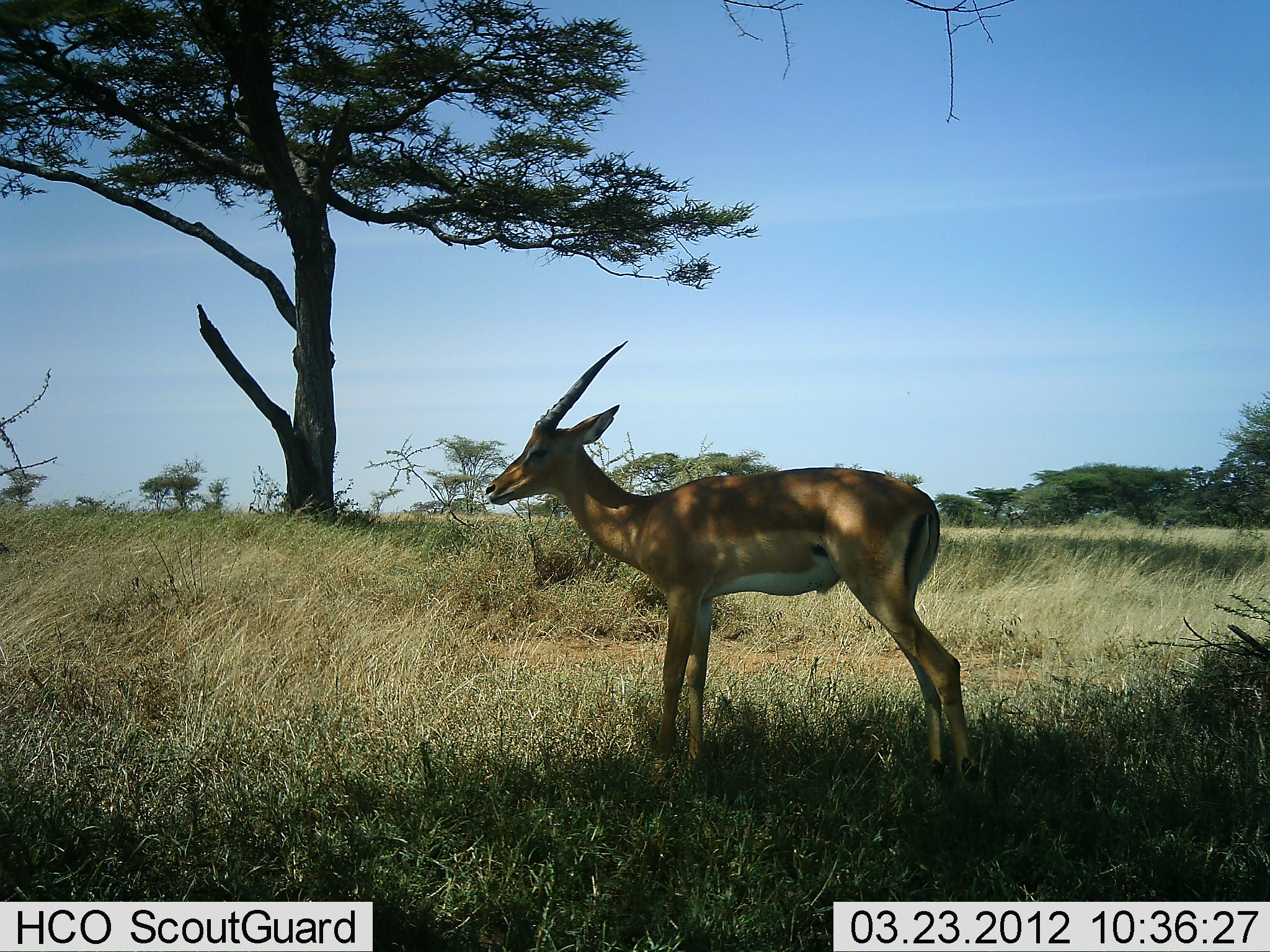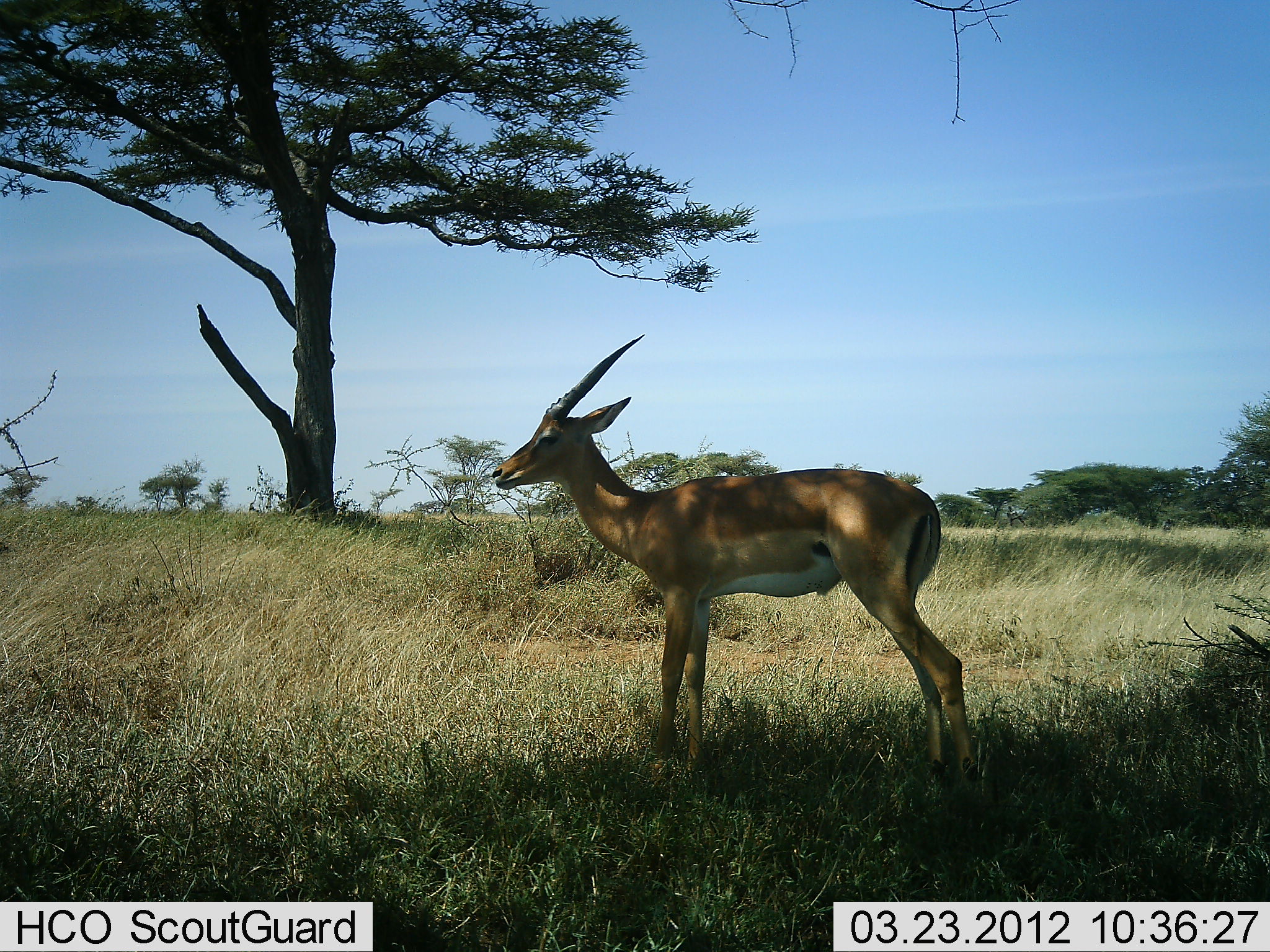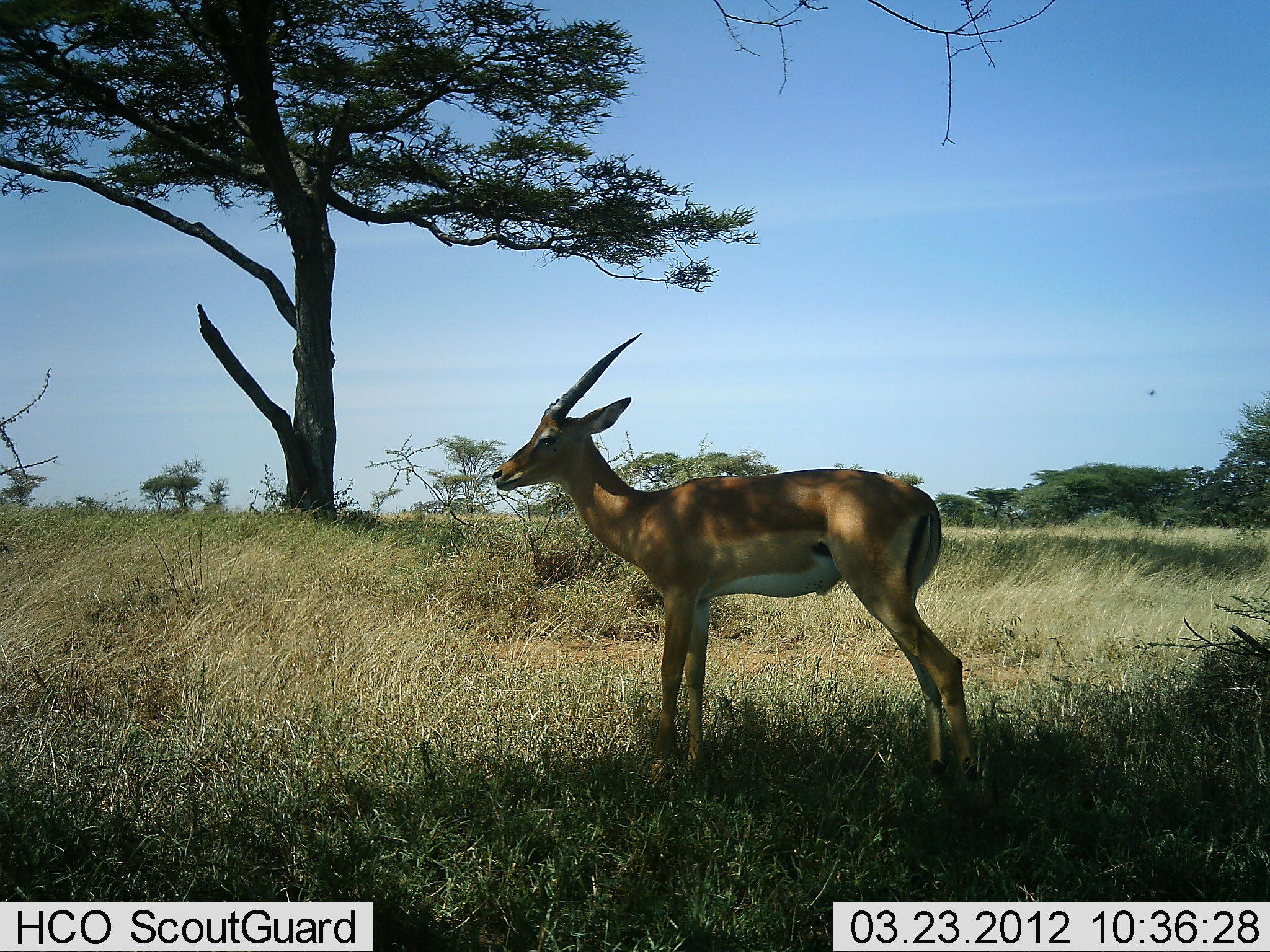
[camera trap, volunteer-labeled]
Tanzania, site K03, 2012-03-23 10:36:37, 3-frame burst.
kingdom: Animalia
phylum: Chordata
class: Mammalia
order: Artiodactyla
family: Bovidae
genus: Nanger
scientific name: Nanger granti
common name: grant's gazelle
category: gazellegrants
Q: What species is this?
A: Gazellegrants (grant's gazelle) (Nanger granti).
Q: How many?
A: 1.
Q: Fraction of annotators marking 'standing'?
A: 100%.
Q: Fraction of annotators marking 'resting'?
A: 0%.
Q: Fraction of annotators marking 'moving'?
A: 0%.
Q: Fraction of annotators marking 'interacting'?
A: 0%.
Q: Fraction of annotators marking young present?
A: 0%.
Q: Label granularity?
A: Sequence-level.